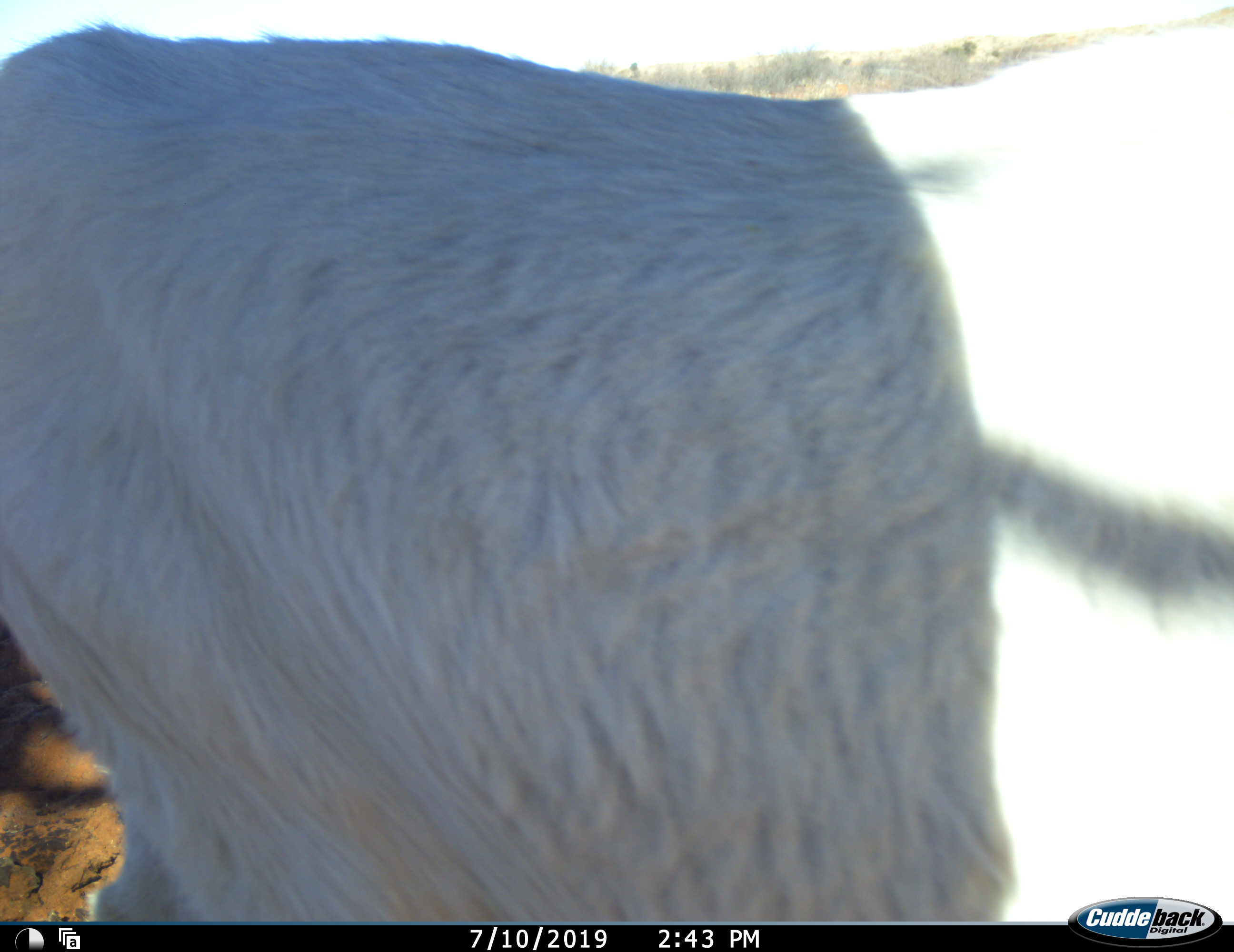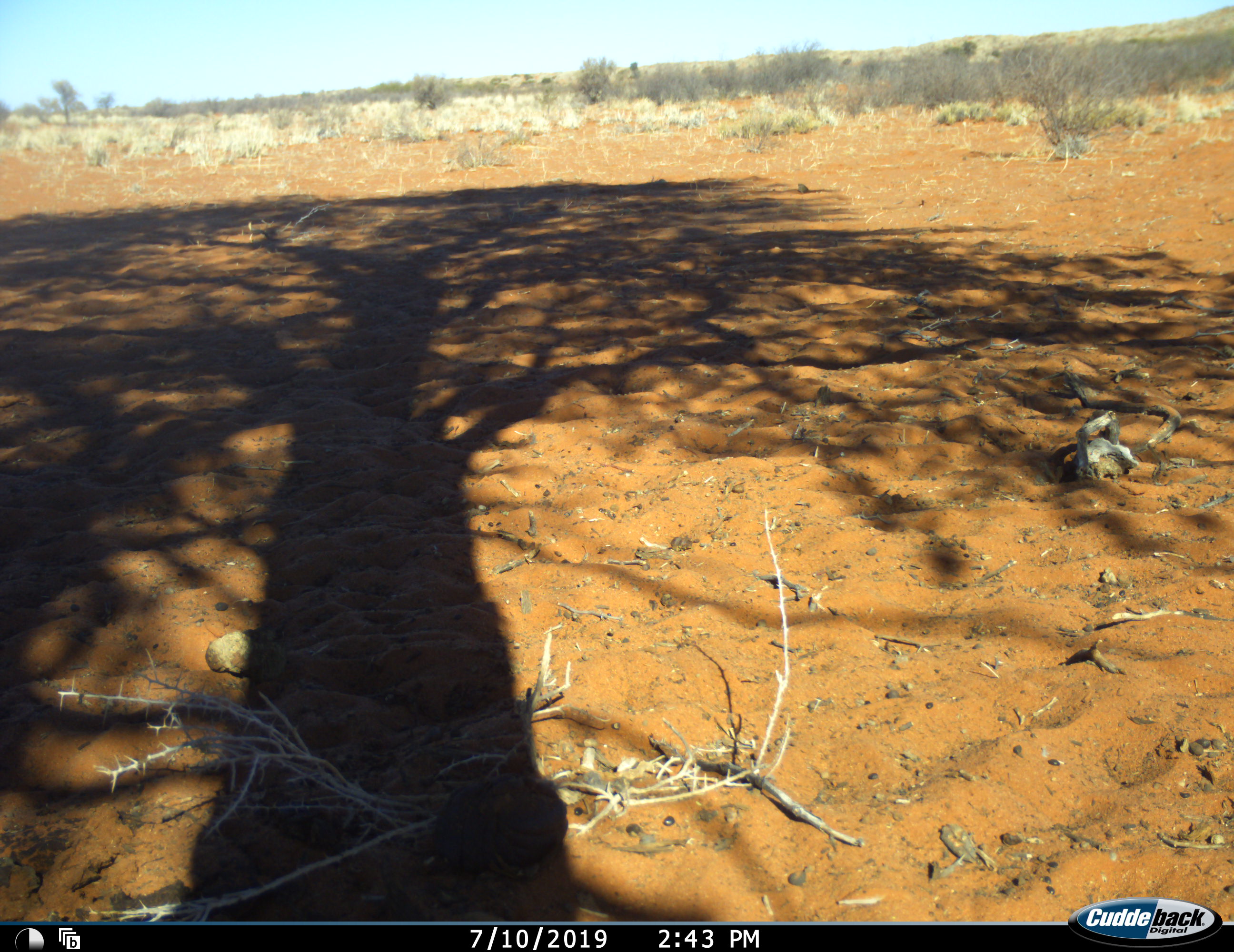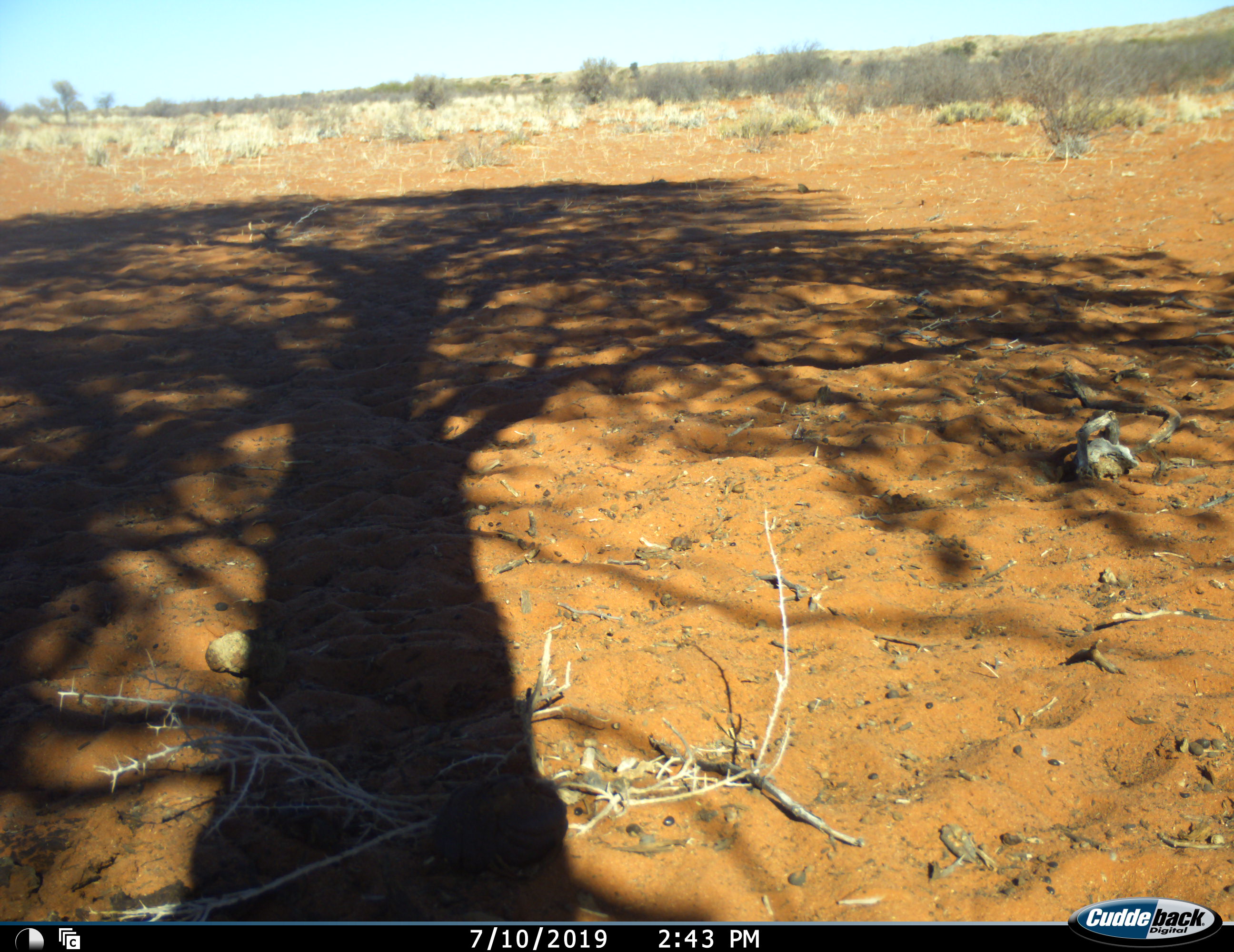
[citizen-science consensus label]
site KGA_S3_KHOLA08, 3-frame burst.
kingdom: Animalia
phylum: Chordata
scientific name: Vertebrata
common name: domestic animal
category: domesticanimal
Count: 1.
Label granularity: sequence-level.